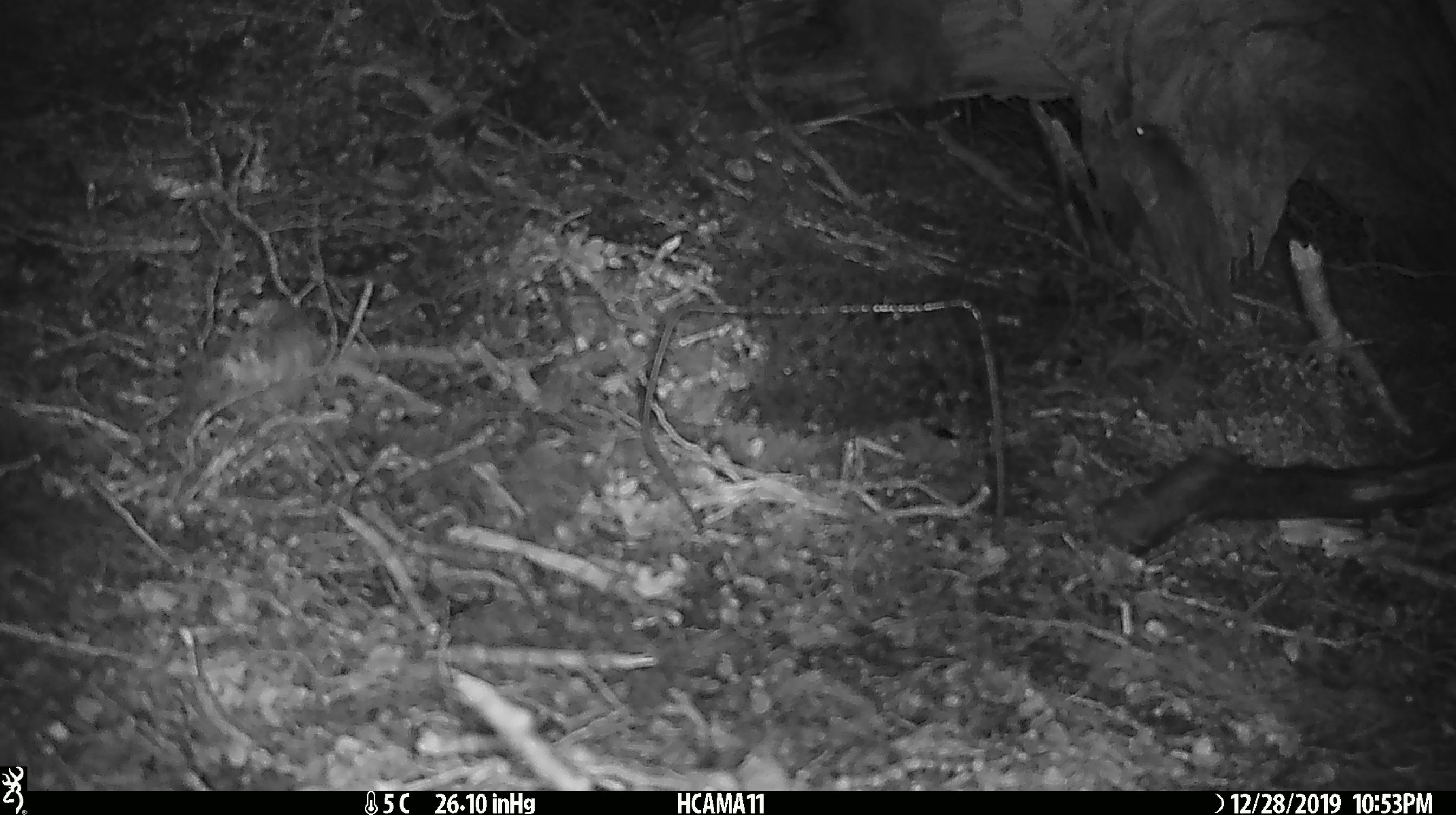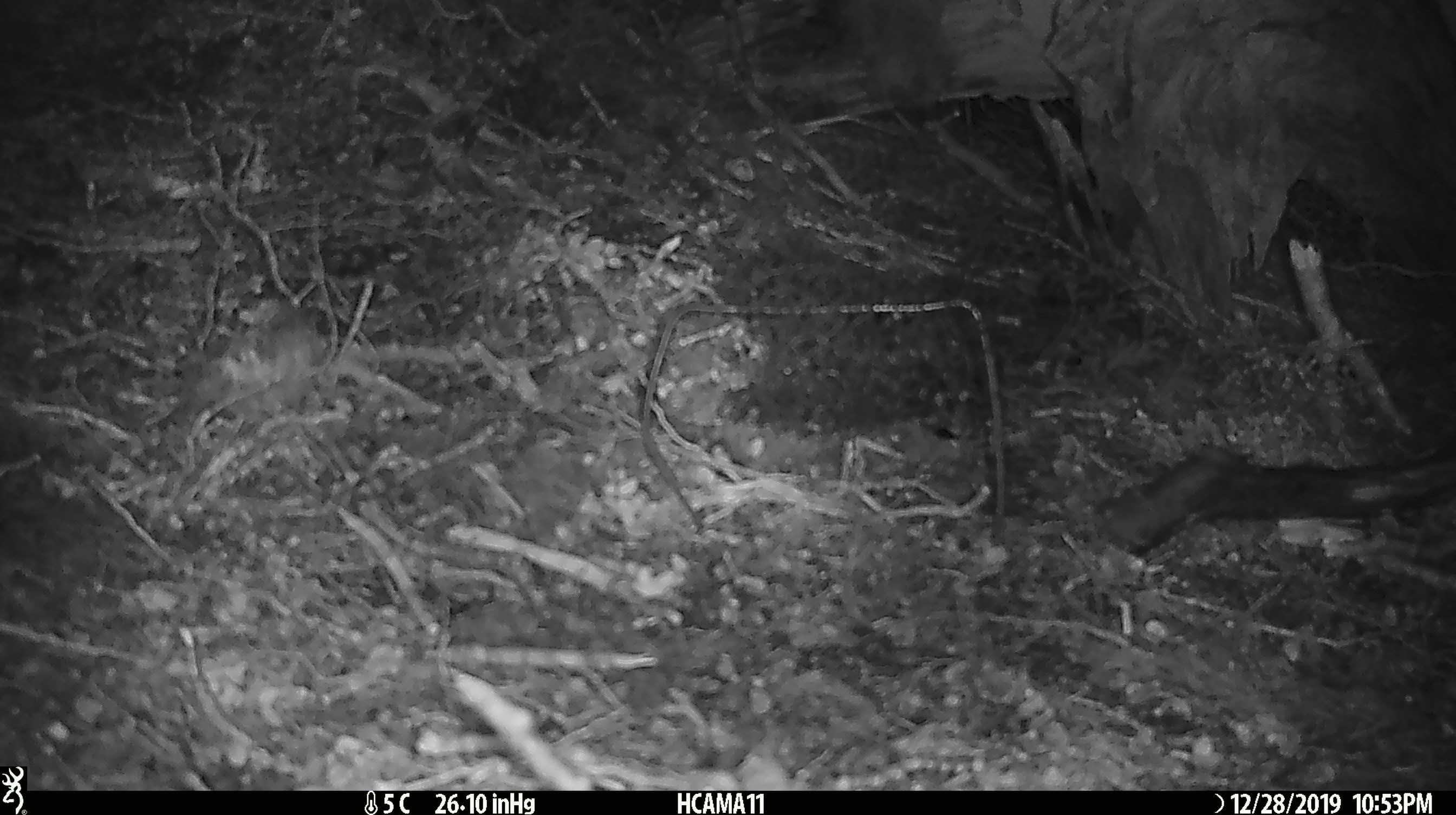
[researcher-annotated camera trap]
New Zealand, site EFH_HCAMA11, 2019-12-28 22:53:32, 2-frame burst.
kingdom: Animalia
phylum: Chordata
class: Mammalia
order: Rodentia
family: Muridae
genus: Mus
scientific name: Mus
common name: mouse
Mouse (Mus).